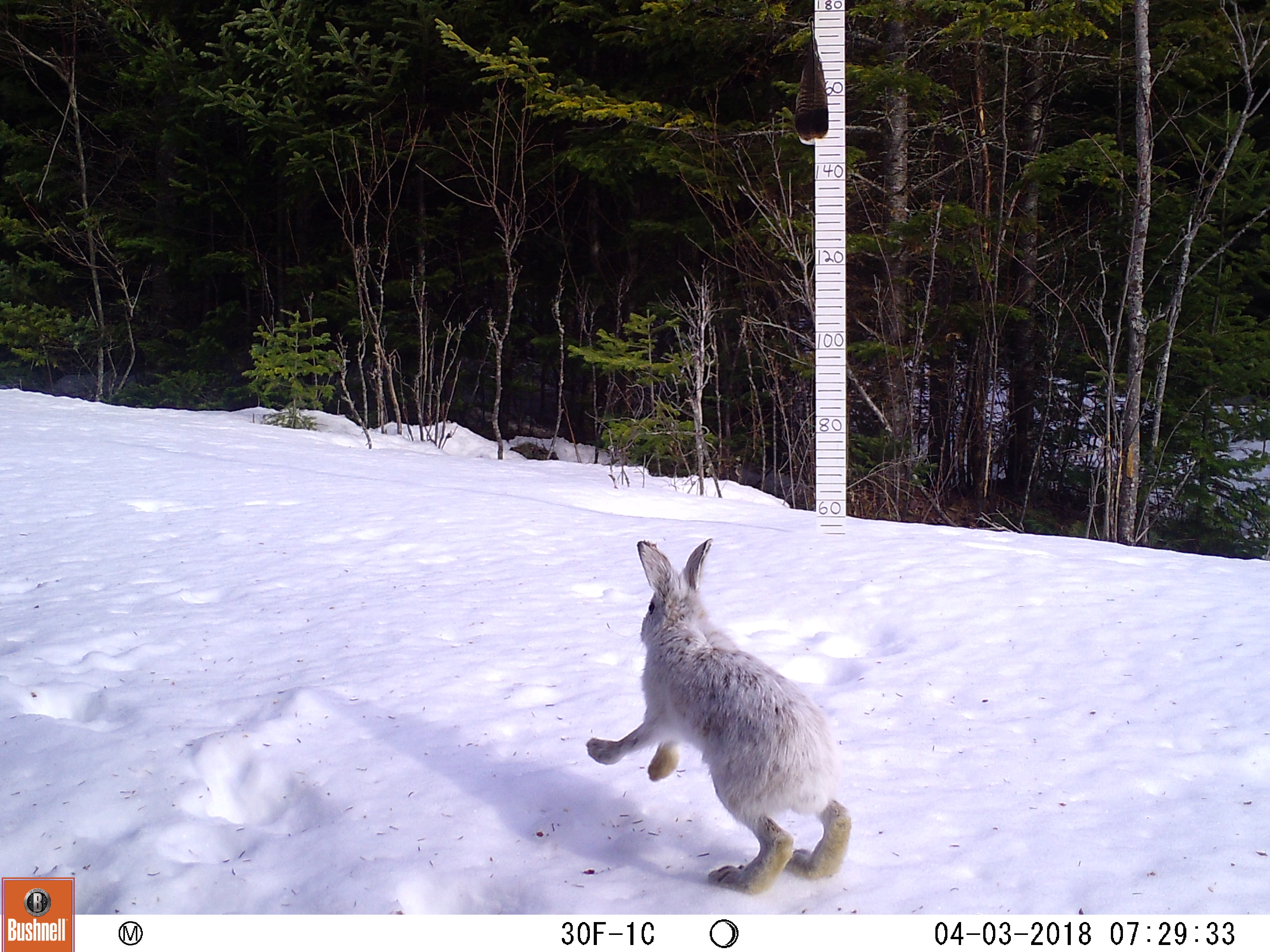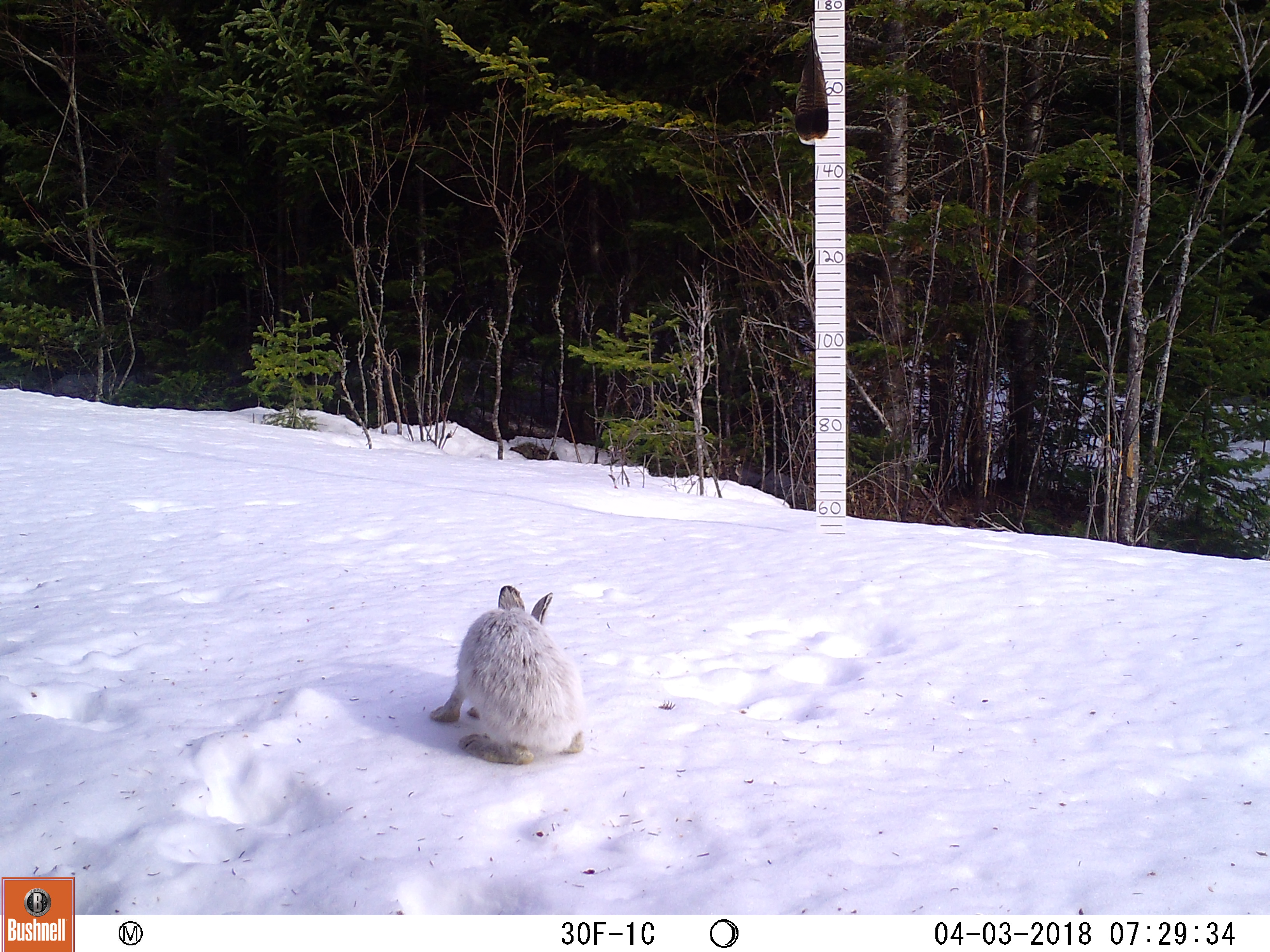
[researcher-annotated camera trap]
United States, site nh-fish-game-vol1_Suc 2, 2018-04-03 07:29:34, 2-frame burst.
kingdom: Animalia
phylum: Chordata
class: Mammalia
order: Lagomorpha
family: Leporidae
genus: Lepus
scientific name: Lepus americanus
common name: snowshoe hare